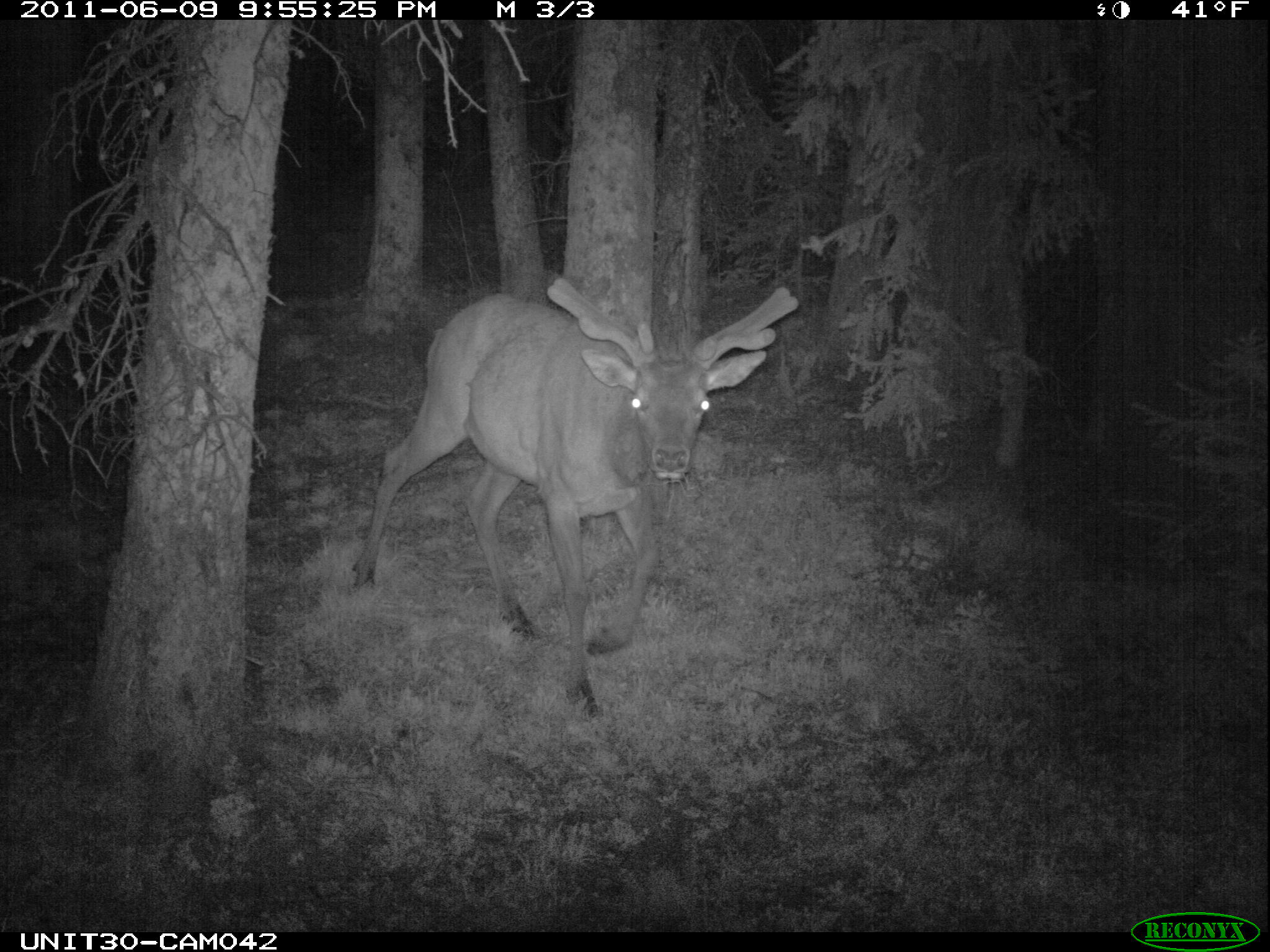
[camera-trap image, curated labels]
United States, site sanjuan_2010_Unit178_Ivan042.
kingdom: Animalia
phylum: Chordata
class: Mammalia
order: Artiodactyla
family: Cervidae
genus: Cervus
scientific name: Cervus elaphus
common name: red deer